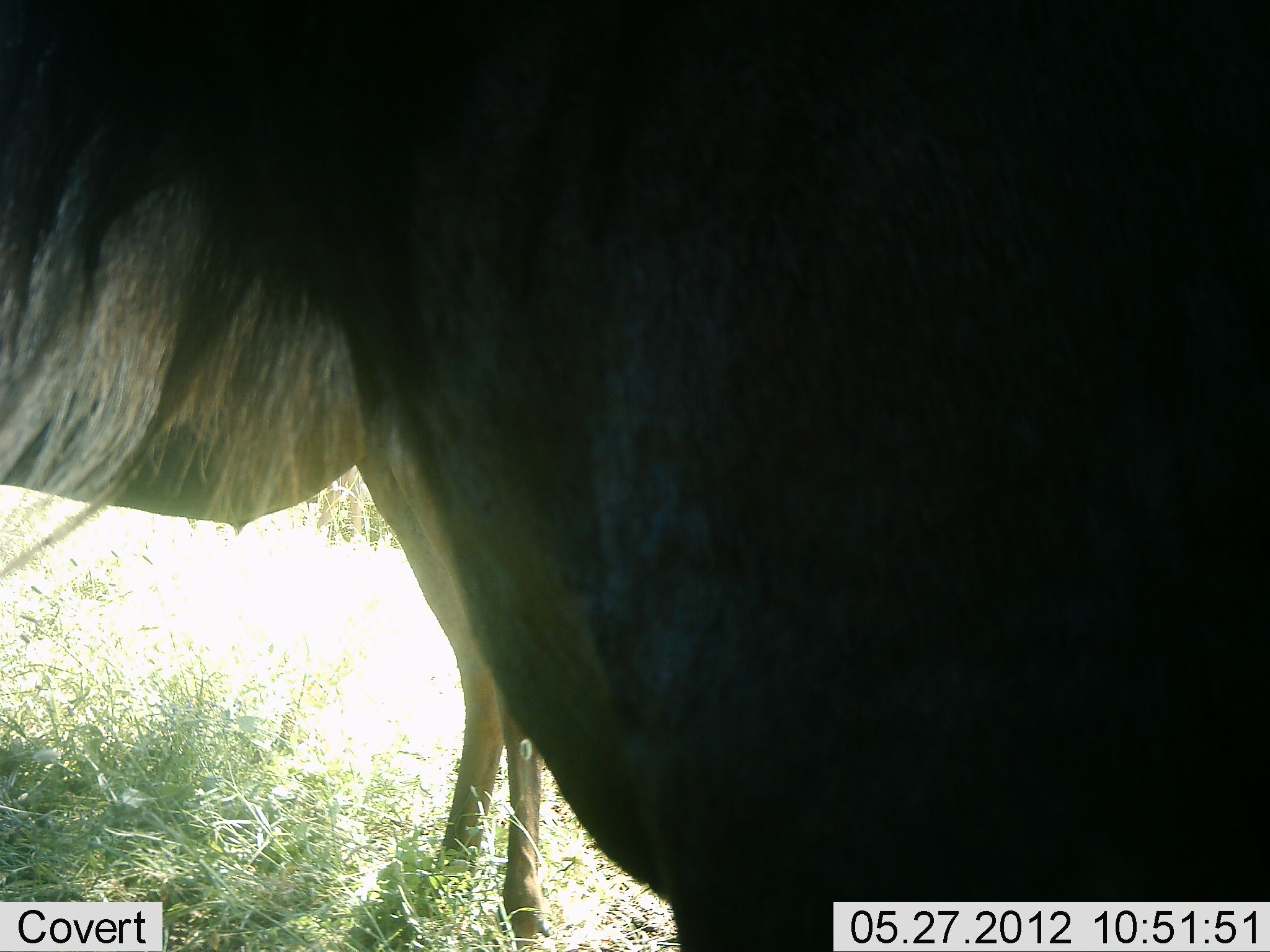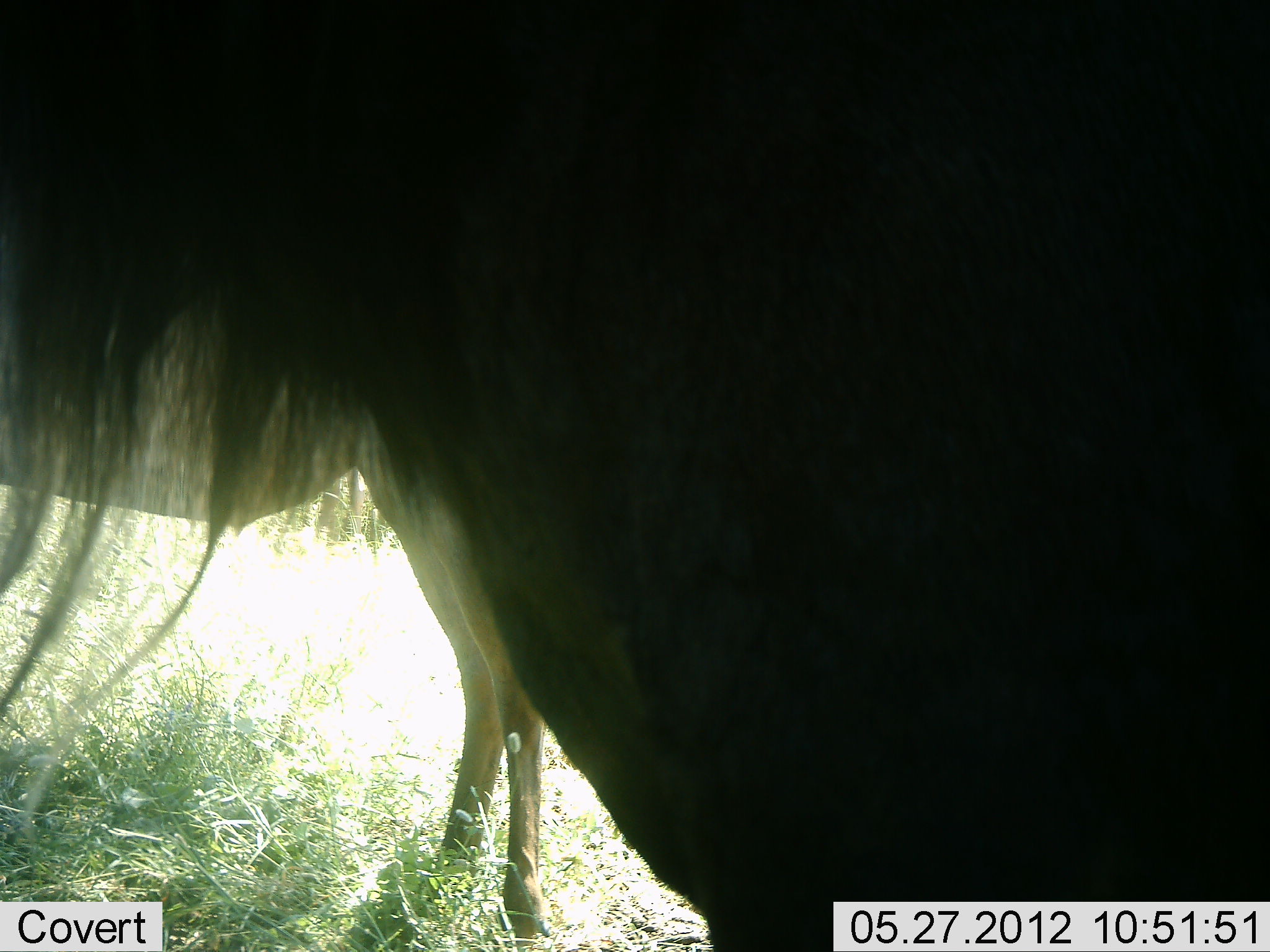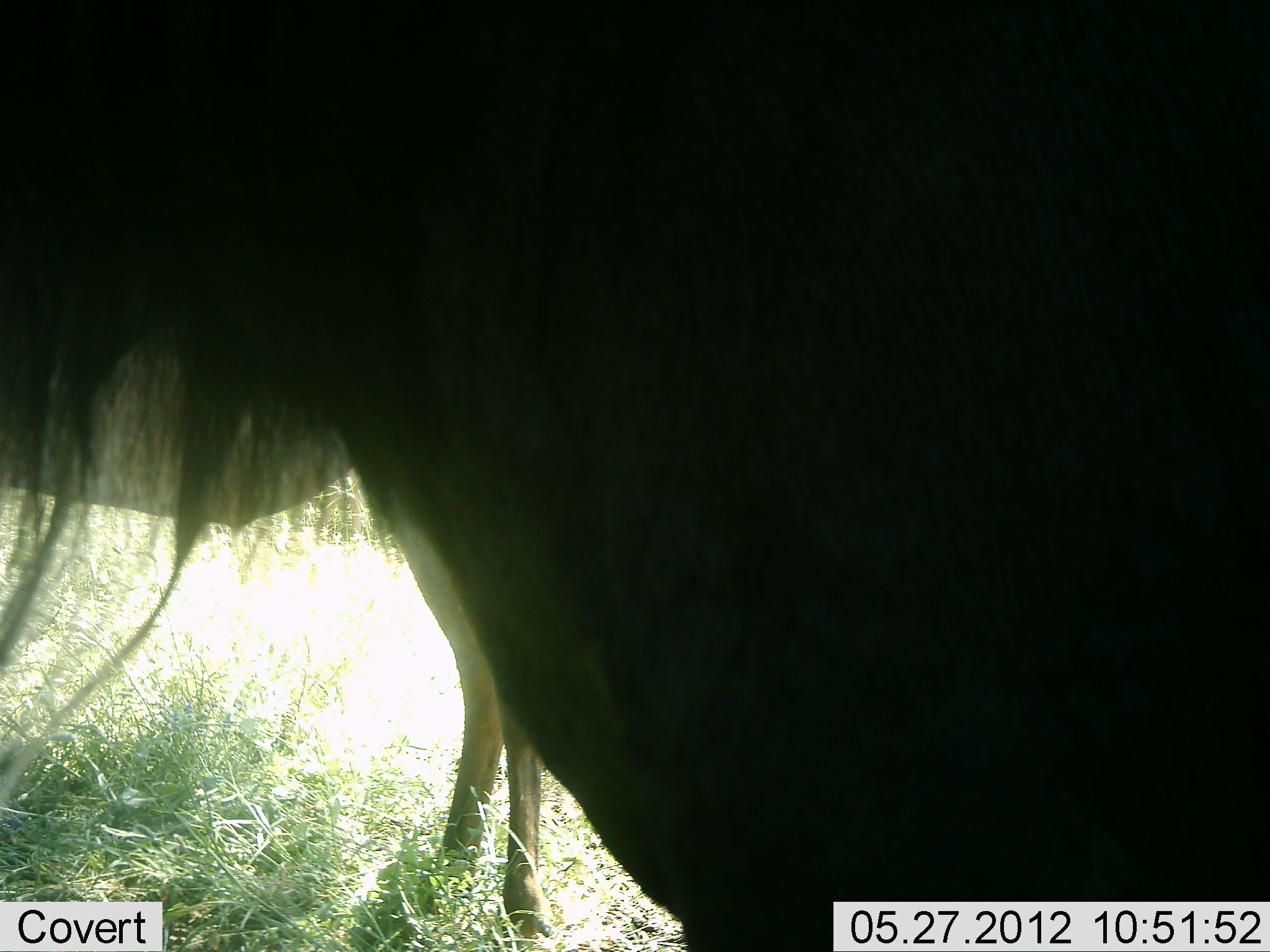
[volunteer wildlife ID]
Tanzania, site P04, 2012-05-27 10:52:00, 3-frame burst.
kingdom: Animalia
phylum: Chordata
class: Mammalia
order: Artiodactyla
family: Bovidae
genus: Connochaetes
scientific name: Connochaetes taurinus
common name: blue wildebeest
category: wildebeest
Wildebeest (blue wildebeest) (Connochaetes taurinus), count 2. Behavior (volunteer vote fractions): standing 100%, resting 0%, moving 0%, interacting 0%. Young present (vote fraction): 0%. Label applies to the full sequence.